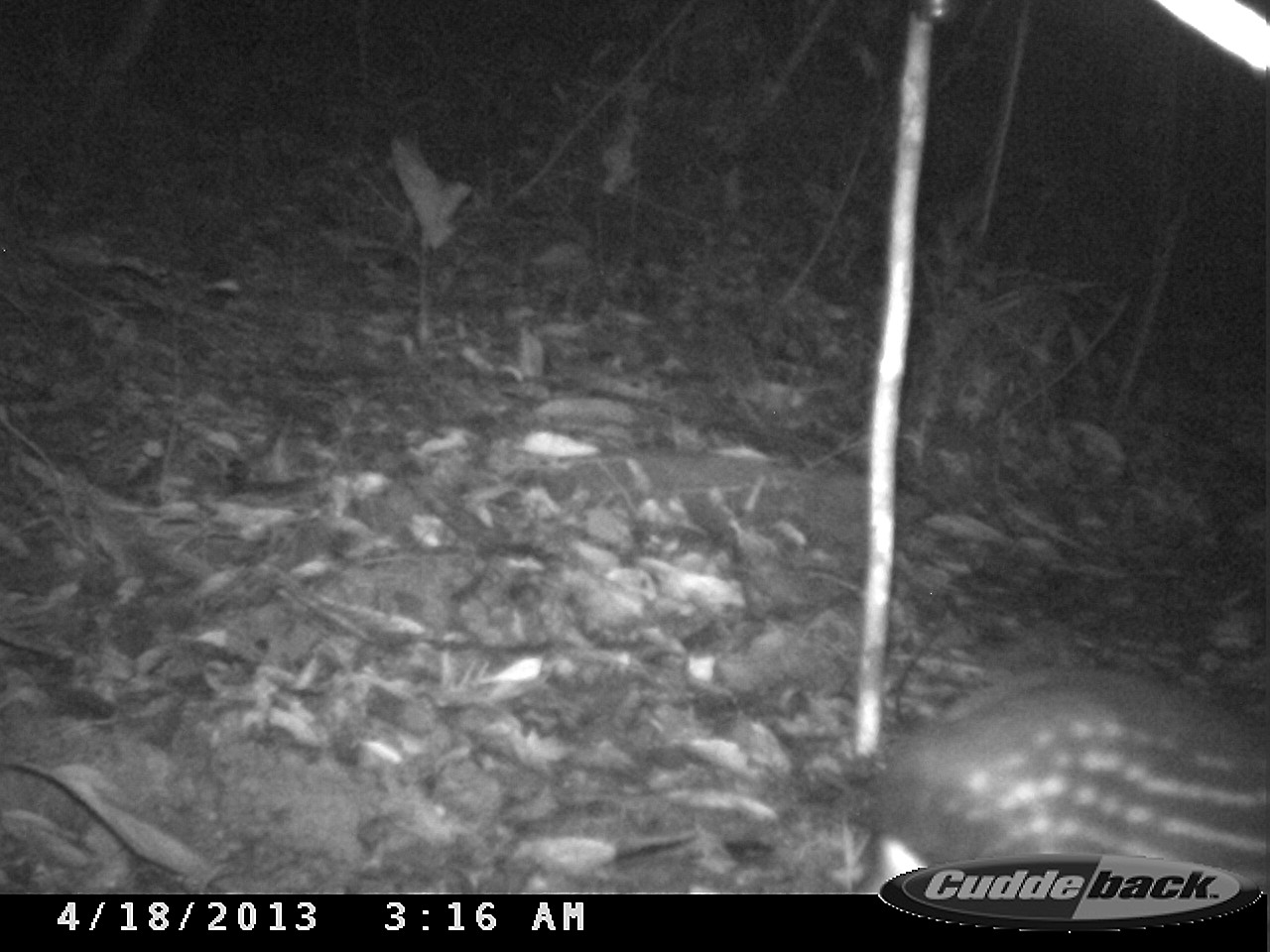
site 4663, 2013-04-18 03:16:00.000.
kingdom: Animalia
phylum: Chordata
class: Mammalia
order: Rodentia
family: Cuniculidae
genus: Cuniculus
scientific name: Cuniculus paca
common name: spotted paca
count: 1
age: adult